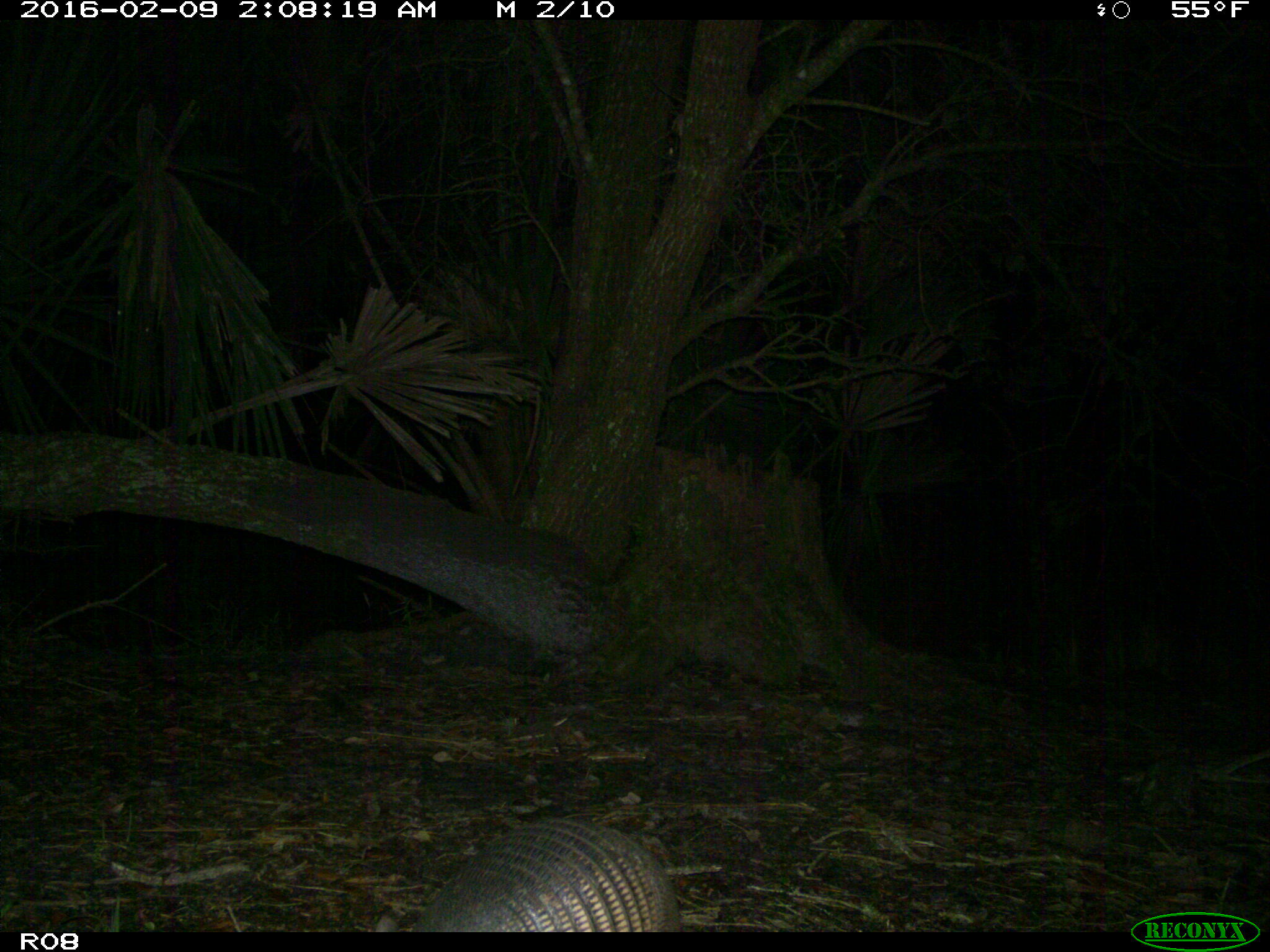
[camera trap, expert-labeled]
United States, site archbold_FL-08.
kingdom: Animalia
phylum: Chordata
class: Mammalia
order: Cingulata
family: Dasypodidae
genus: Dasypus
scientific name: Dasypus novemcinctus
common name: nine-banded armadillo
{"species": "Dasypus novemcinctus (nine-banded armadillo)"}